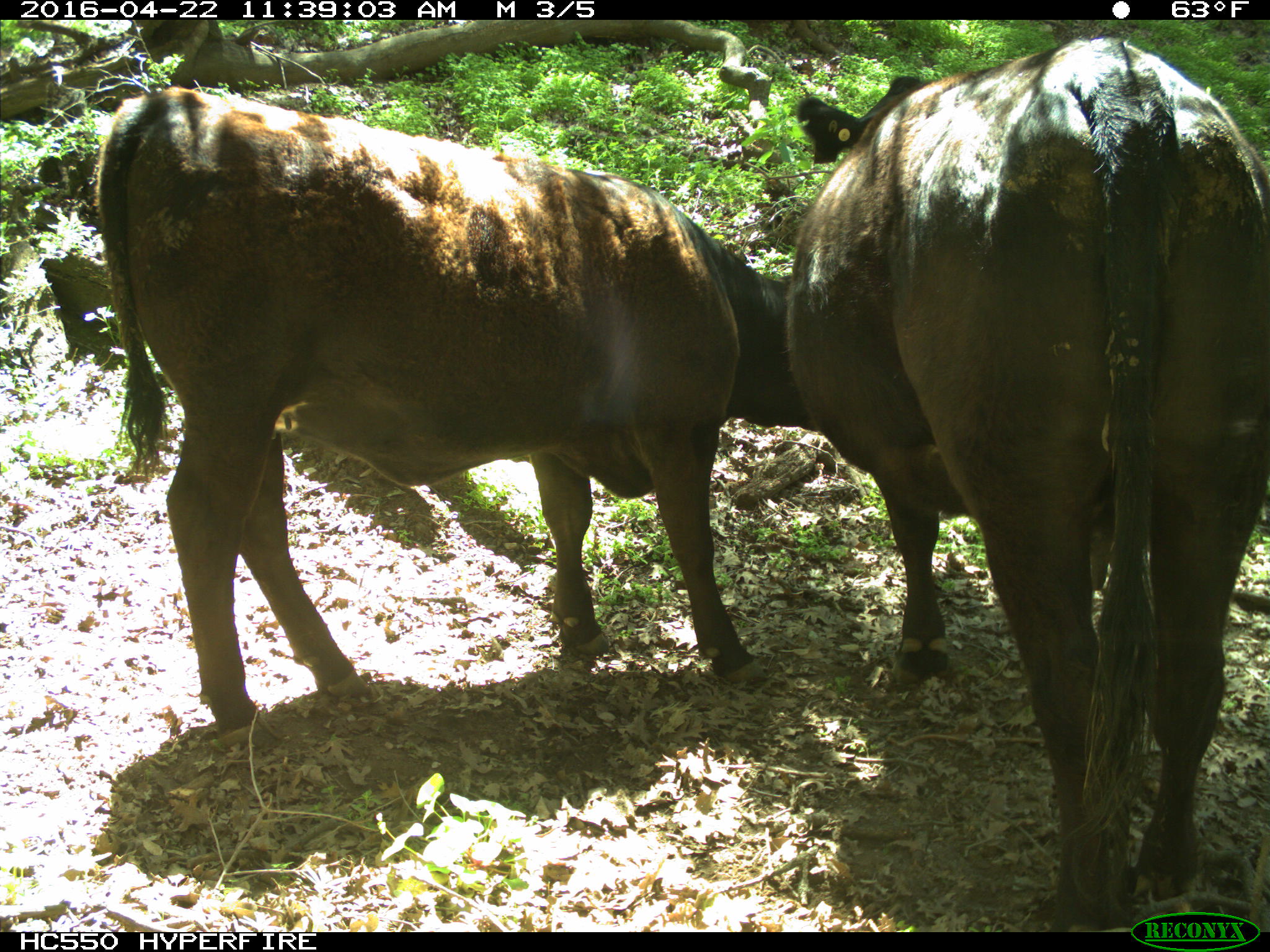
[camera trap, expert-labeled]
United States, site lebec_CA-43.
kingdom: Animalia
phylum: Chordata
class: Mammalia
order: Artiodactyla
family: Bovidae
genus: Bos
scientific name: Bos taurus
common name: domestic cow